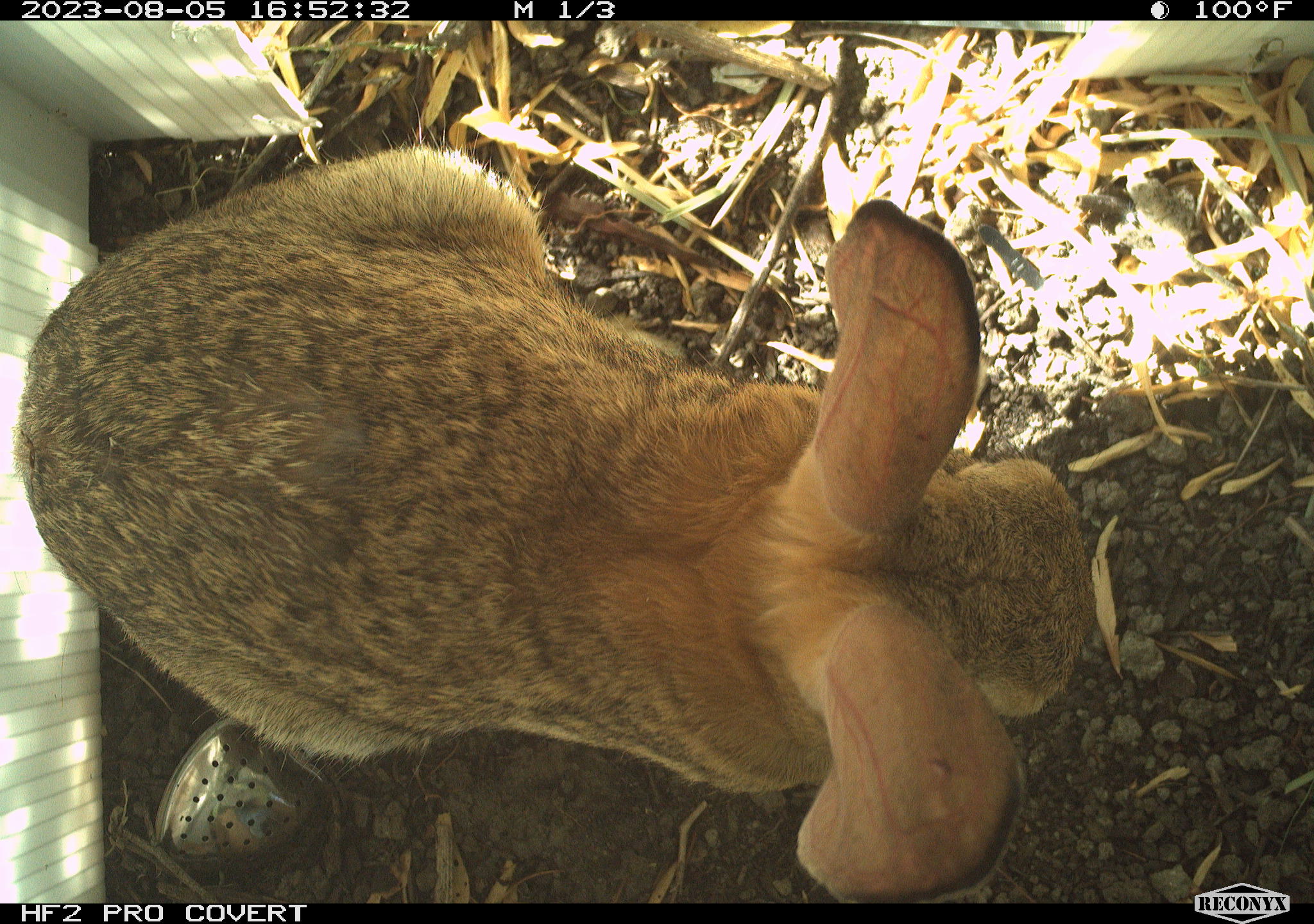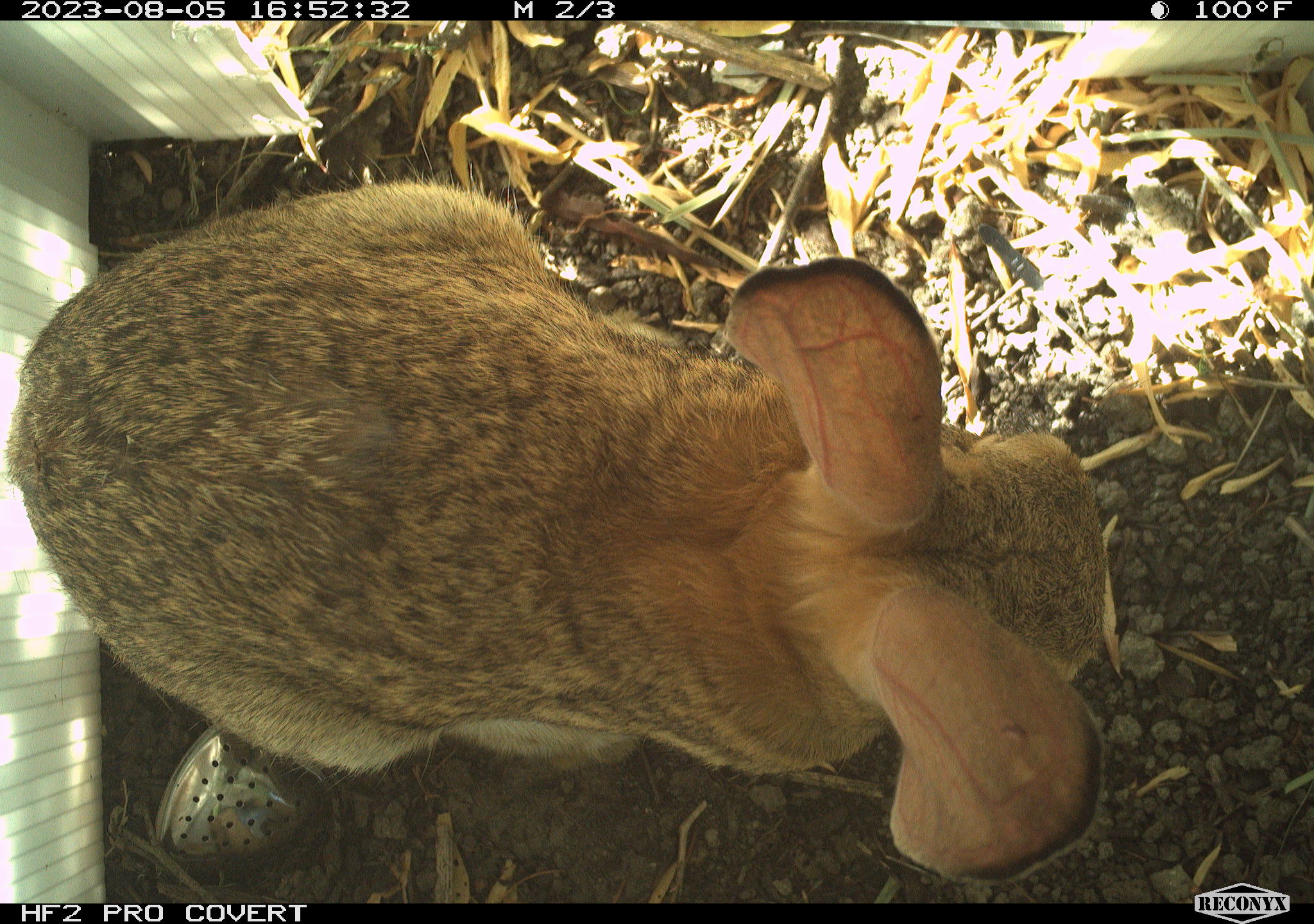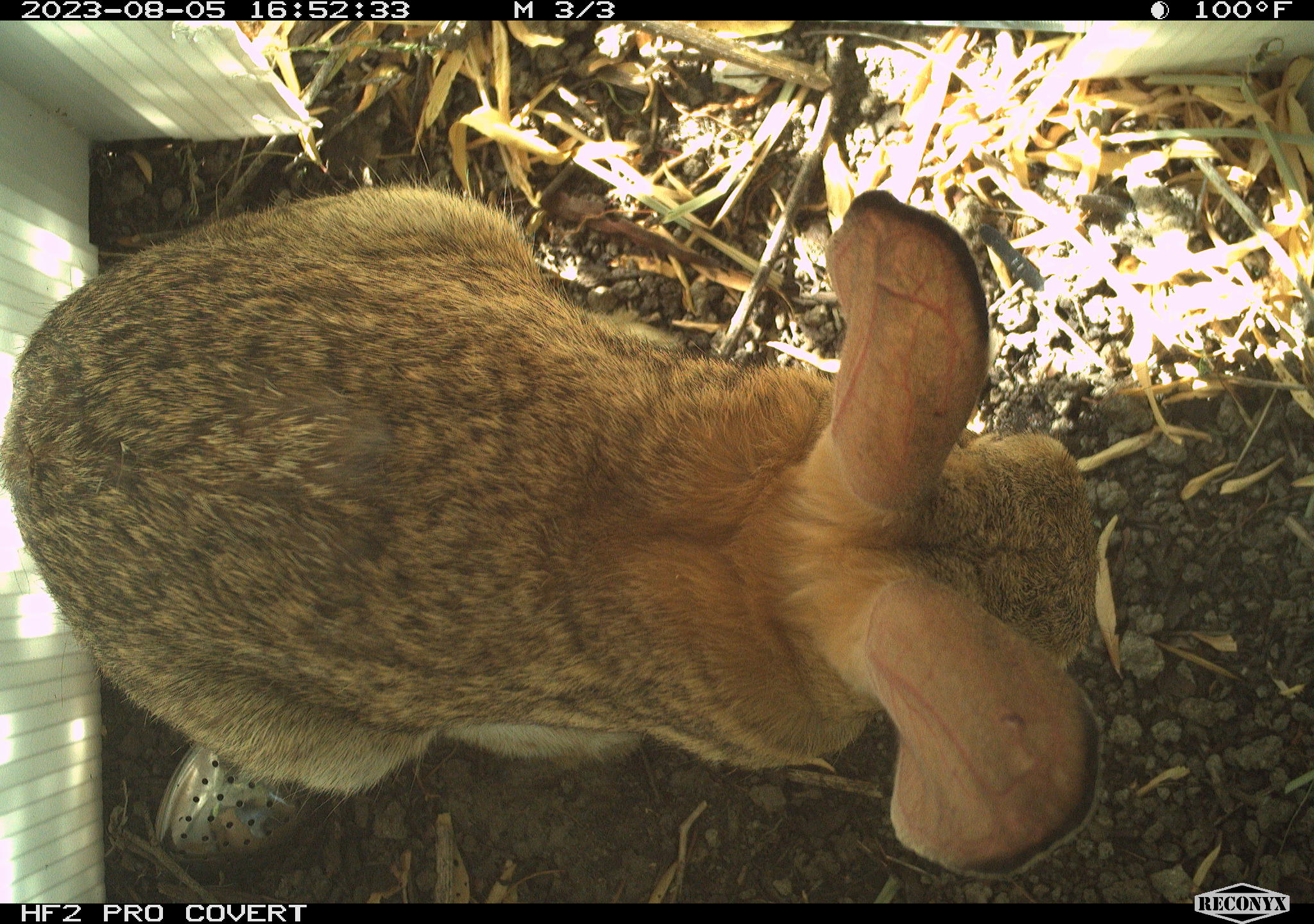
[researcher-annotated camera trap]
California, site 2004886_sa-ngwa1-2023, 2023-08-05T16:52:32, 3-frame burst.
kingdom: Animalia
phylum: Chordata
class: Mammalia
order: Lagomorpha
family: Leporidae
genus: Sylvilagus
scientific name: Sylvilagus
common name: cottontail rabbits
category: sylvilagus species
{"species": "sylvilagus species (cottontail rabbits) (Sylvilagus)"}